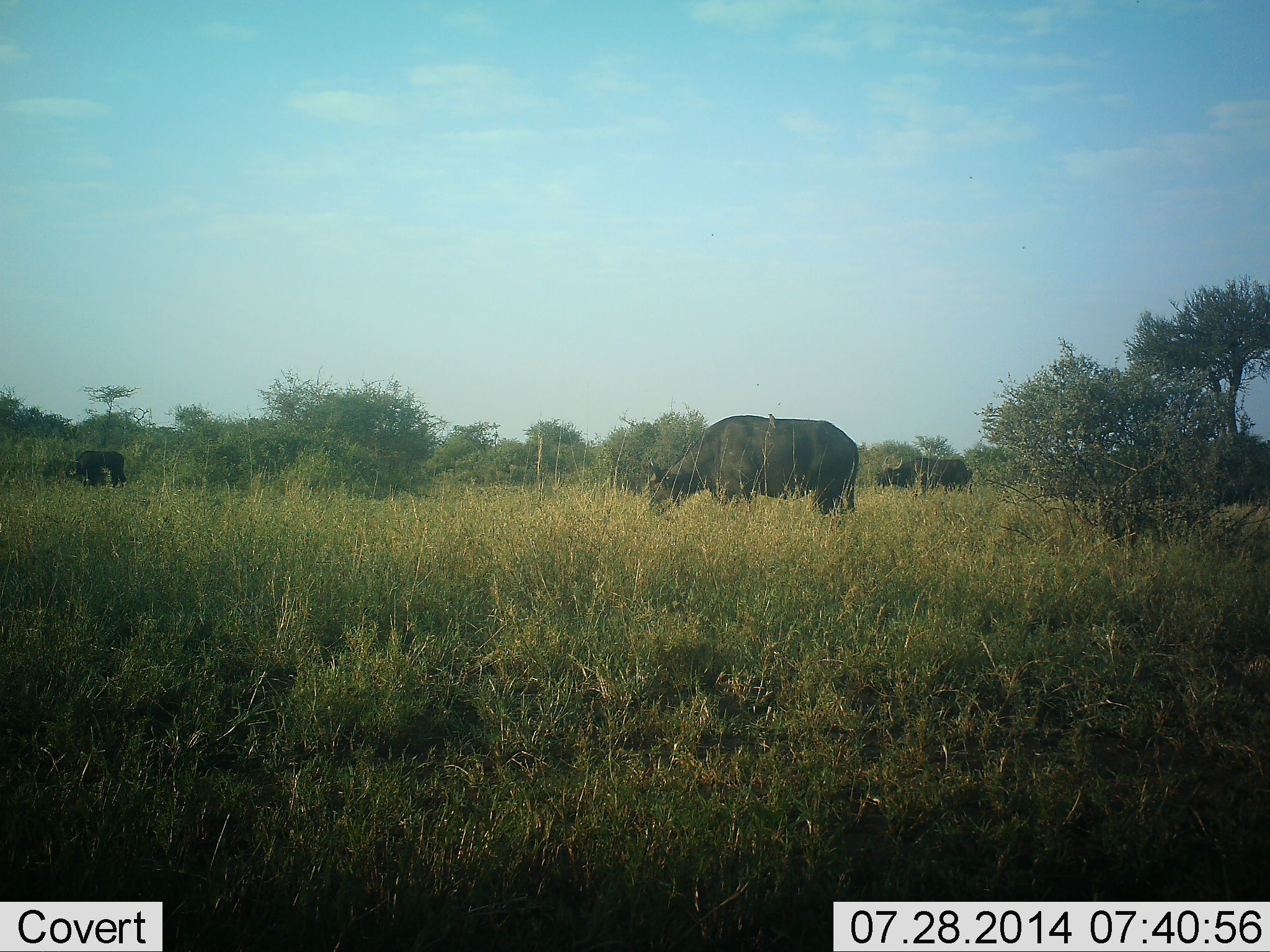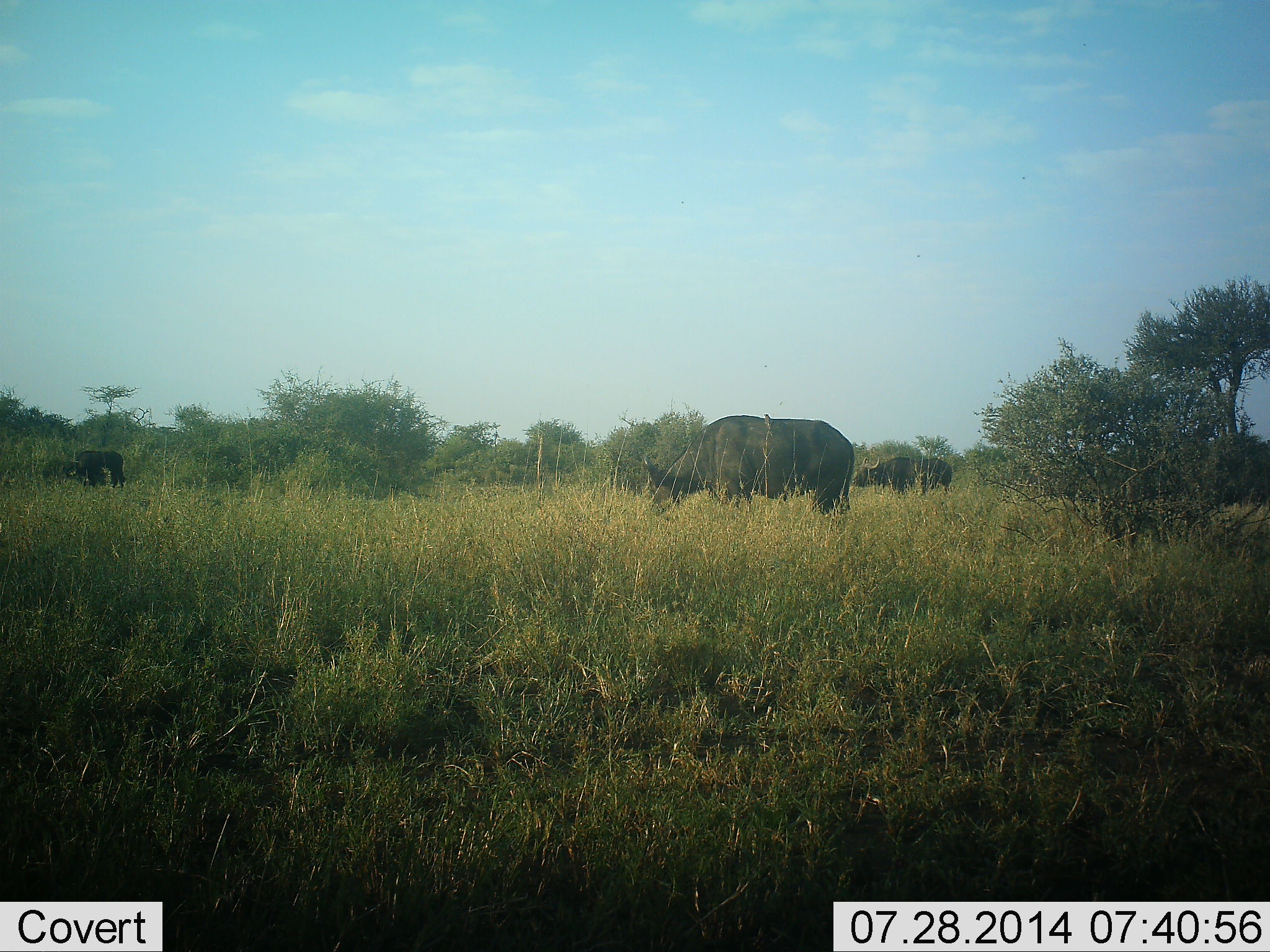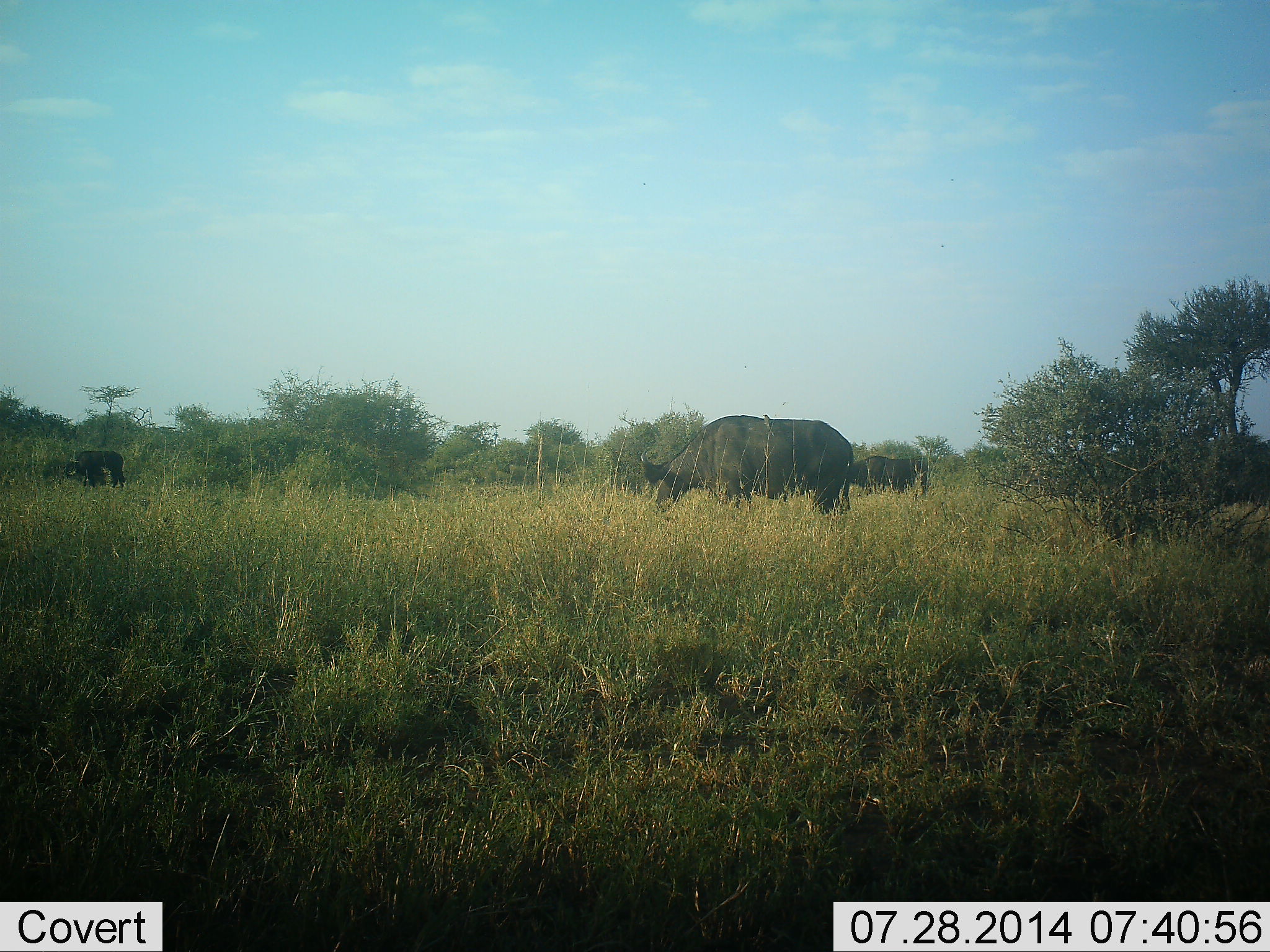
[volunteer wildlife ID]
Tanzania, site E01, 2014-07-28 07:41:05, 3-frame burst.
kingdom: Animalia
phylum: Chordata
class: Mammalia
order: Artiodactyla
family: Bovidae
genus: Syncerus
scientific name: Syncerus caffer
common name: cape buffalo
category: buffalo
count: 3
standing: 30%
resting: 0%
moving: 30%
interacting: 0%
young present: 0%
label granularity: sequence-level